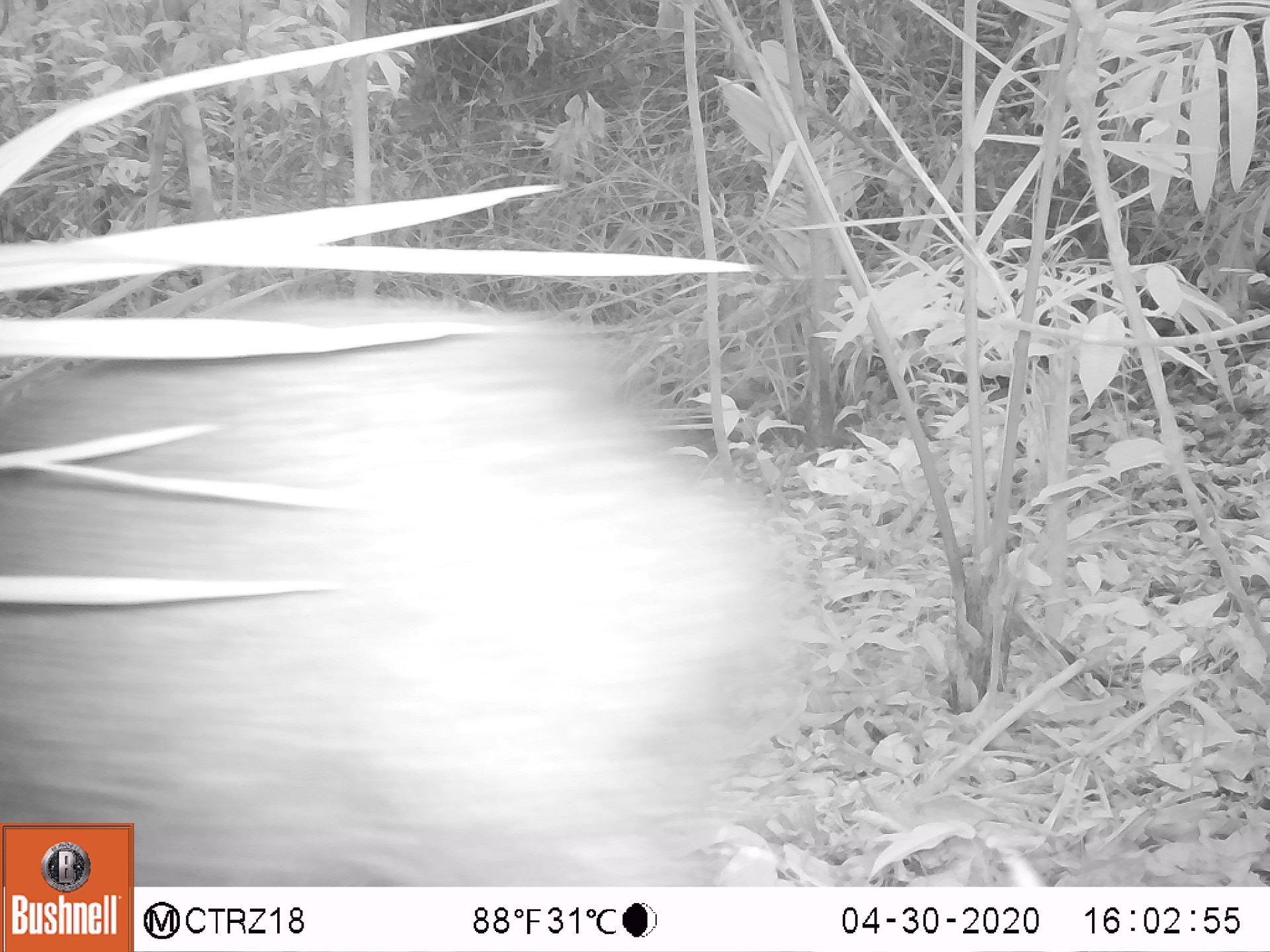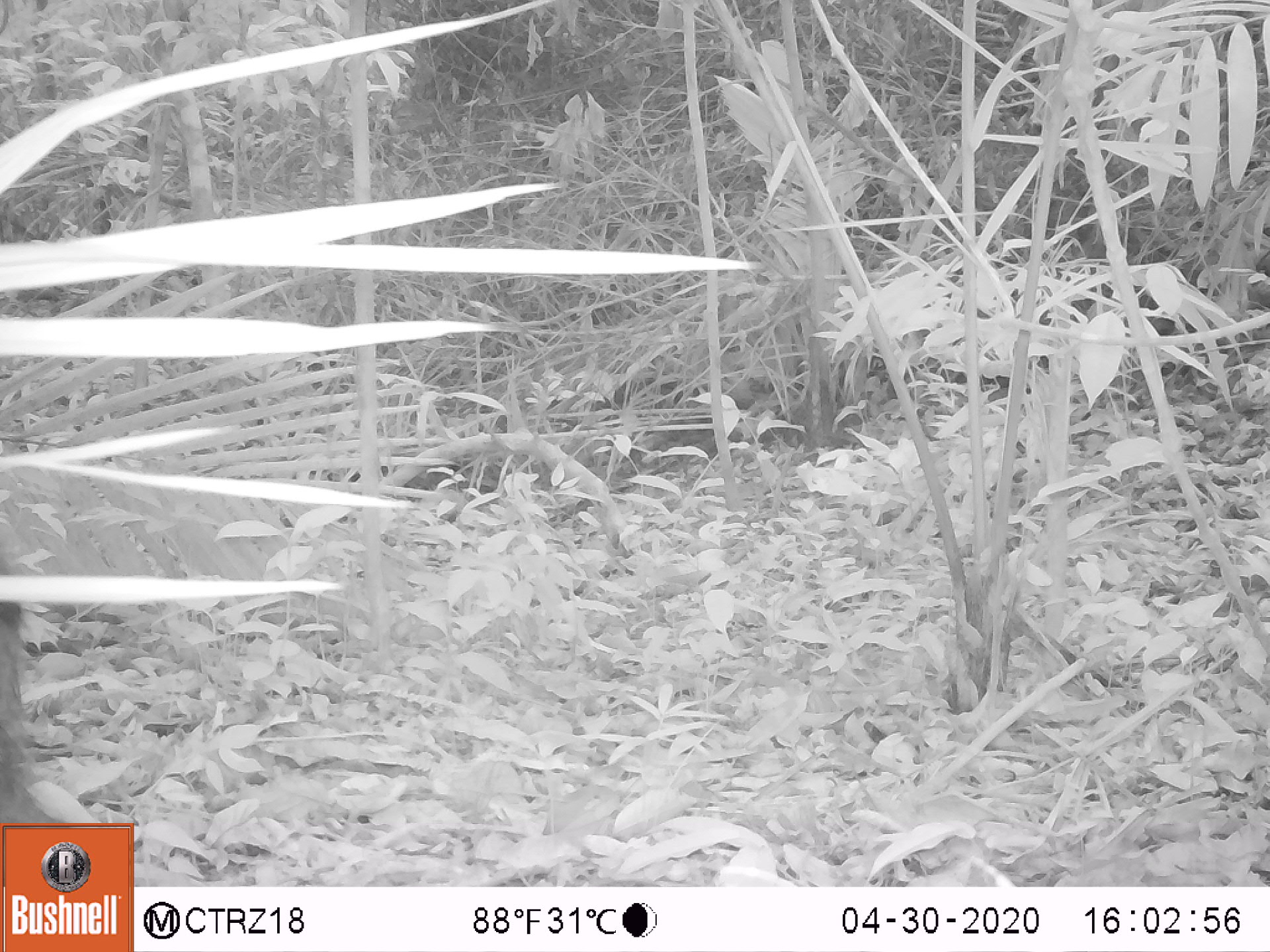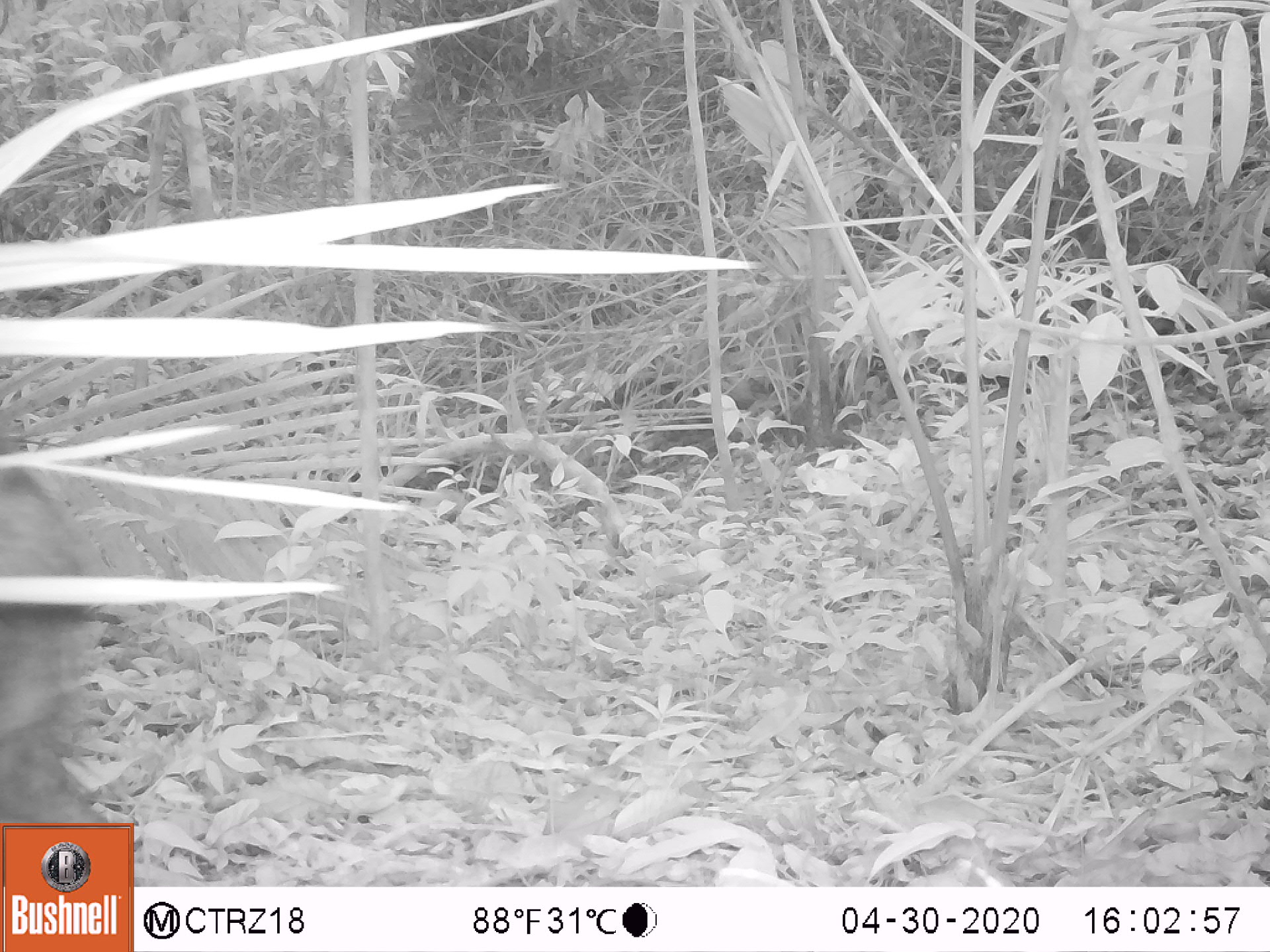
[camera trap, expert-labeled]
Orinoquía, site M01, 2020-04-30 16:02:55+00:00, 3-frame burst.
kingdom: Animalia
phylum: Chordata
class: Mammalia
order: Artiodactyla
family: Tayassuidae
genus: Pecari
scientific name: Pecari tajacu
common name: collared peccary